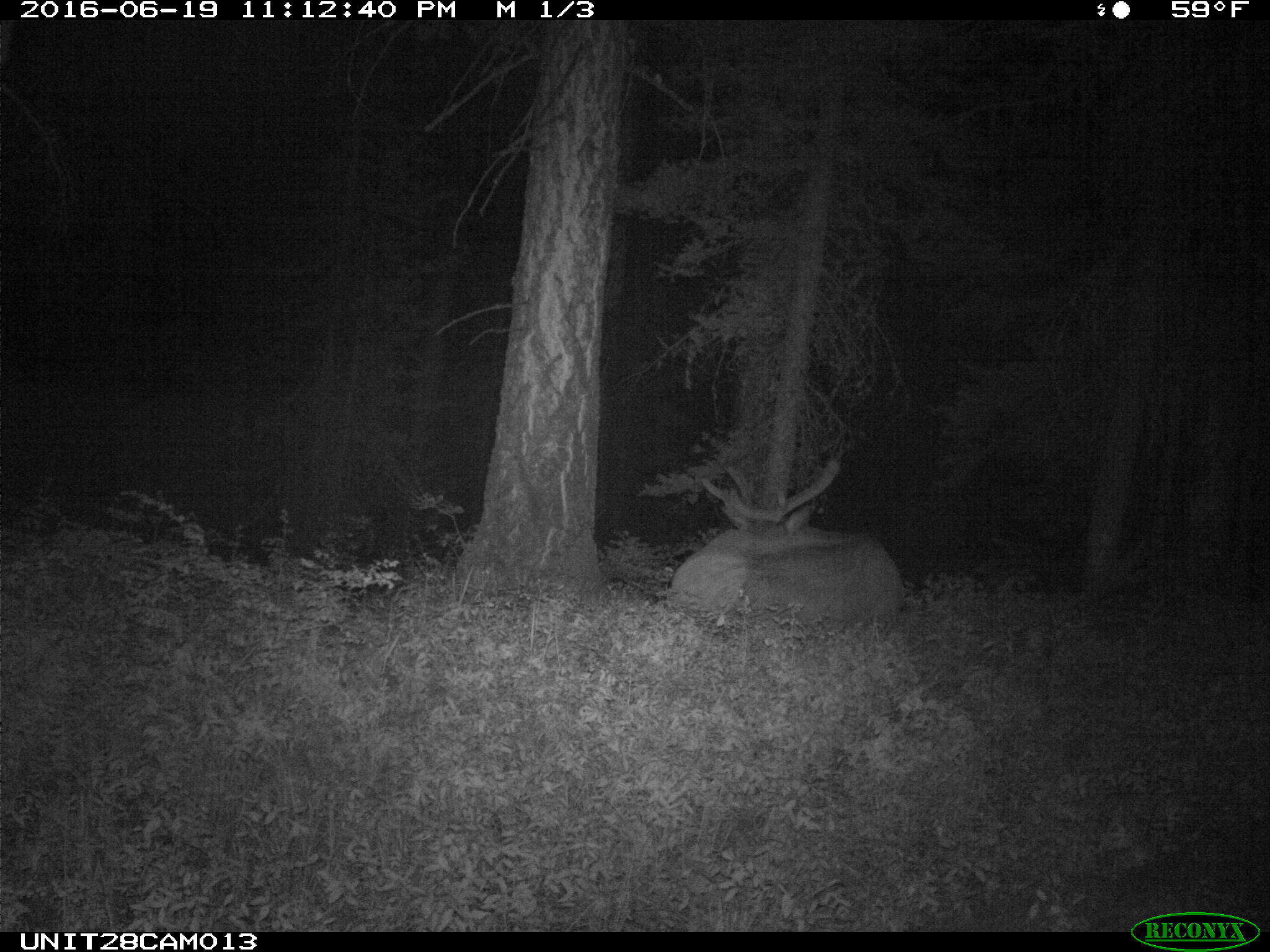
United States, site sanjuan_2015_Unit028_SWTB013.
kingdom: Animalia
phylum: Chordata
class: Mammalia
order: Artiodactyla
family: Cervidae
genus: Cervus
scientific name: Cervus elaphus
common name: red deer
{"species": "Cervus elaphus (red deer)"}